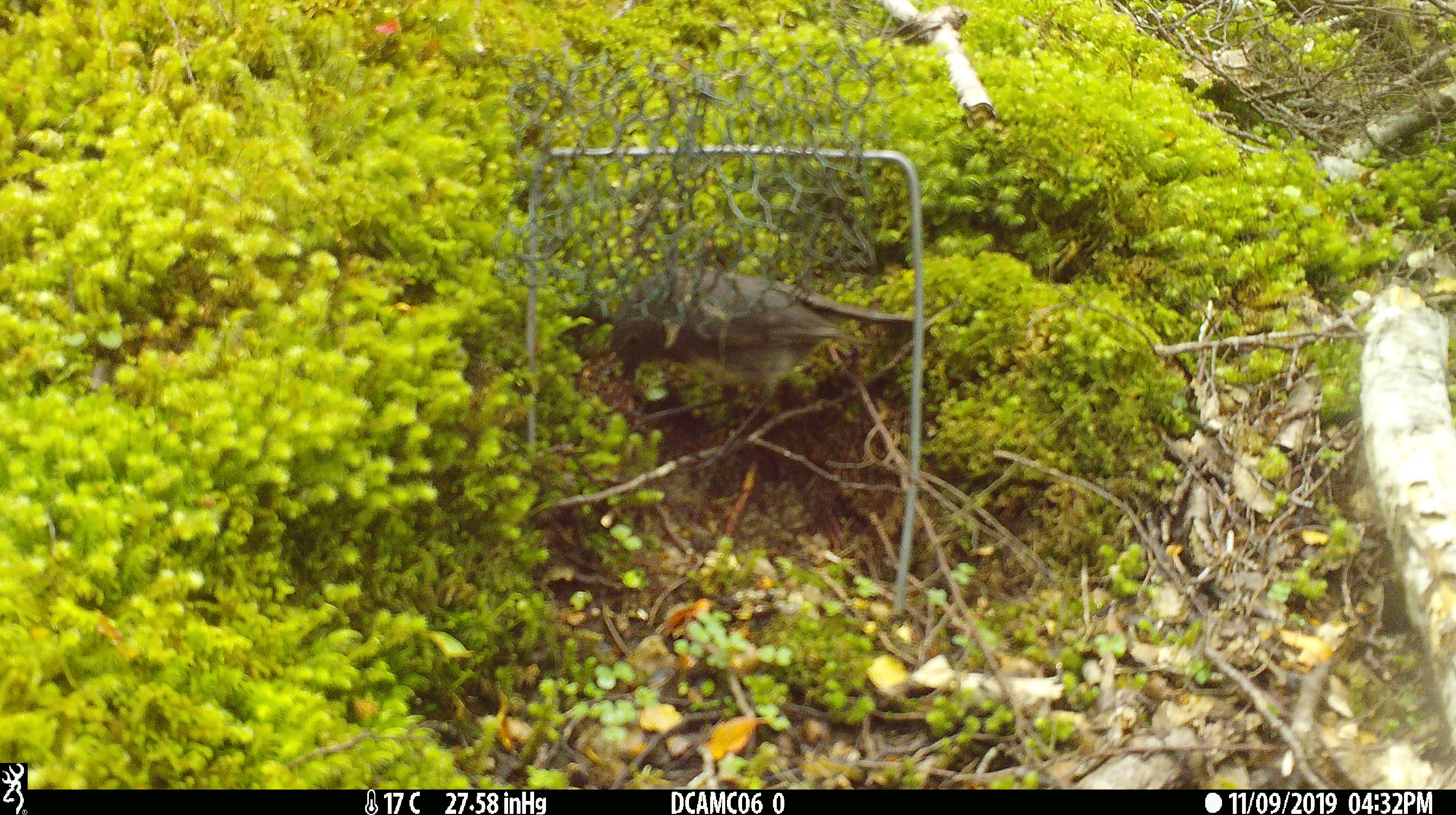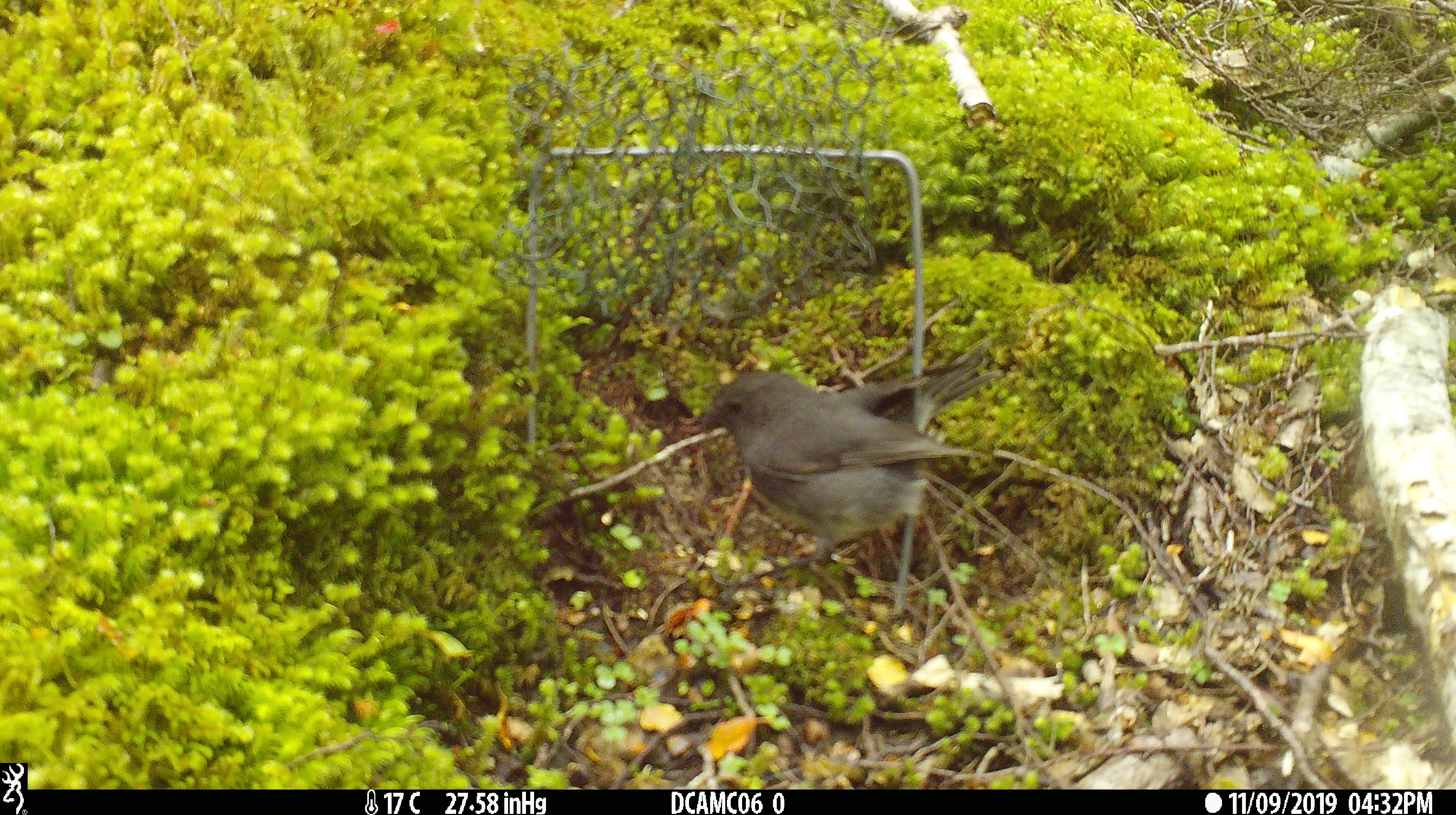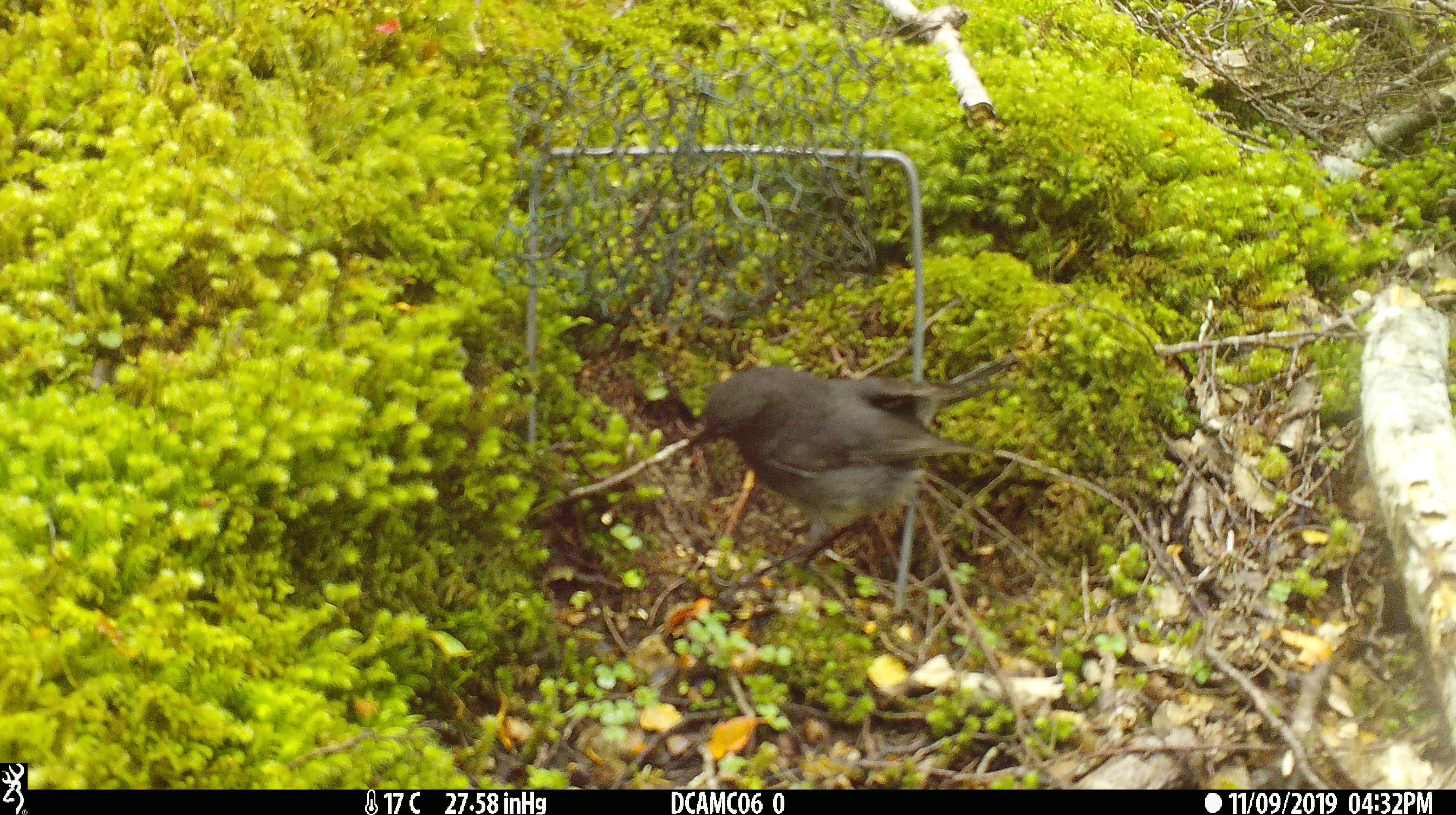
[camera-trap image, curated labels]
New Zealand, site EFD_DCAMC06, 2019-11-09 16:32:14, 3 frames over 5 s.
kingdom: Animalia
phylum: Chordata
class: Aves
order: Passeriformes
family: Petroicidae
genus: Petroica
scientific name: Petroica australis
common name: new zealand robin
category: robin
Robin (new zealand robin) (Petroica australis).